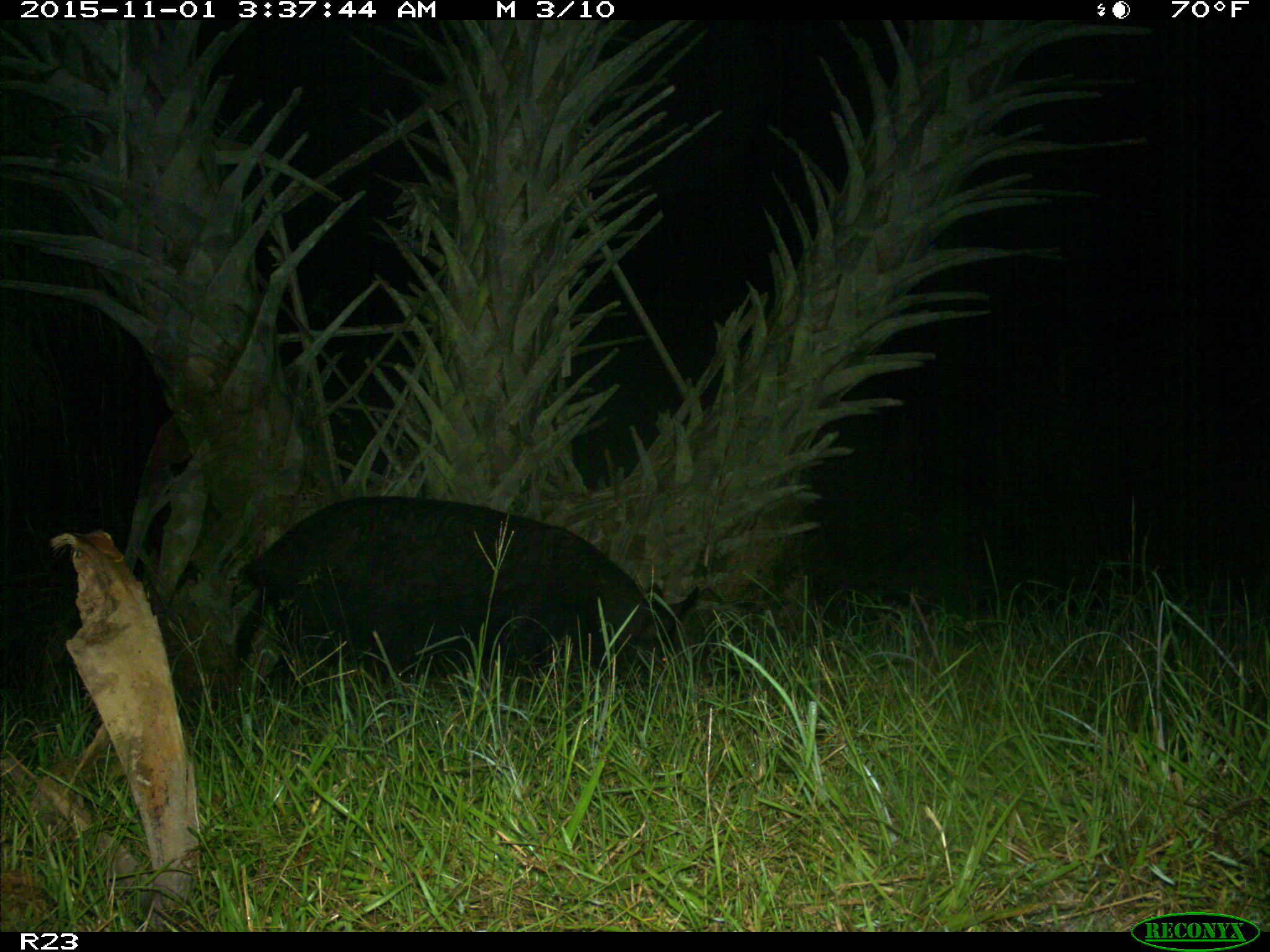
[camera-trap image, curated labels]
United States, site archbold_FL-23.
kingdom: Animalia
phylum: Chordata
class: Mammalia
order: Artiodactyla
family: Suidae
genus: Sus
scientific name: Sus scrofa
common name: wild boar